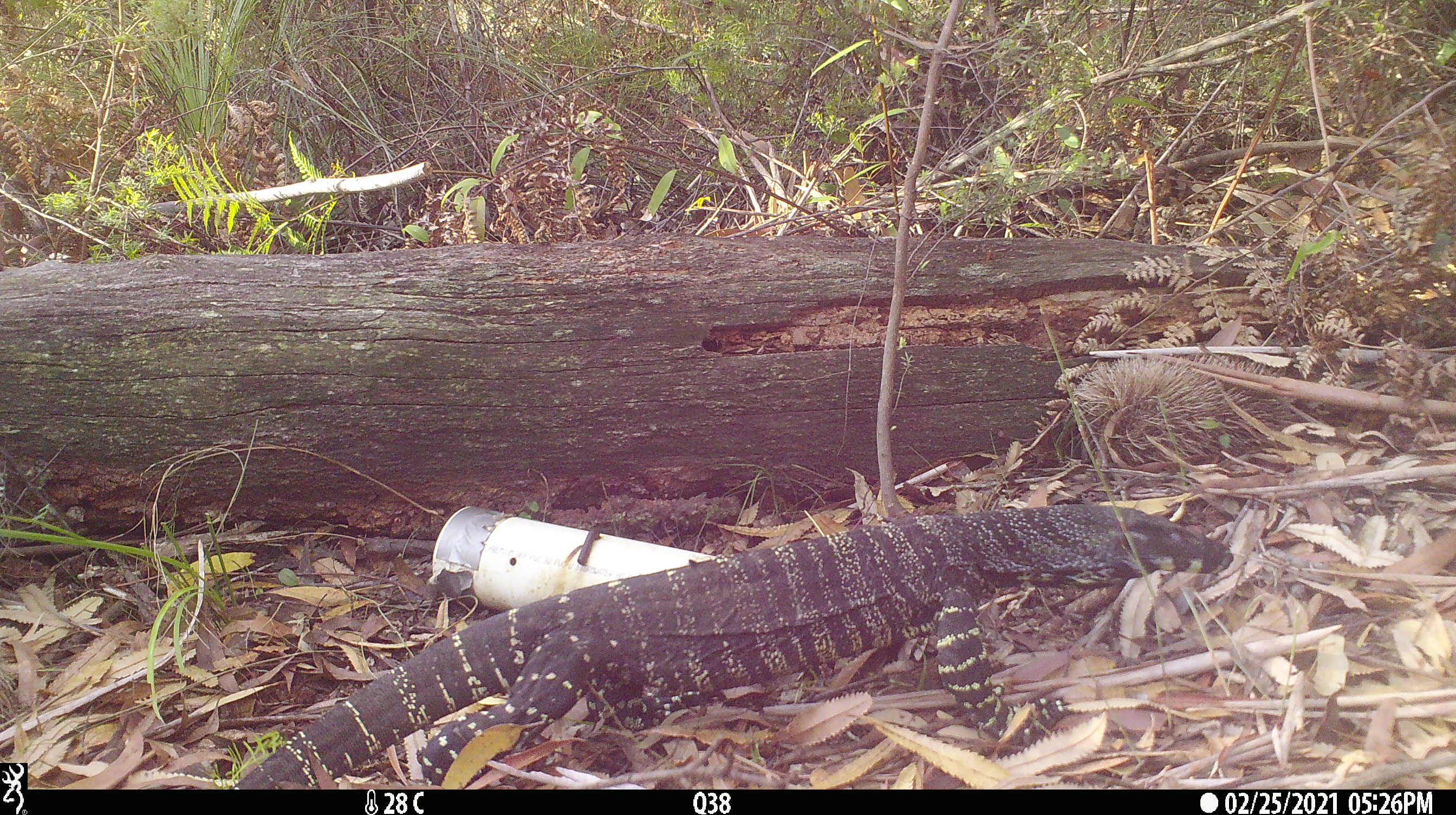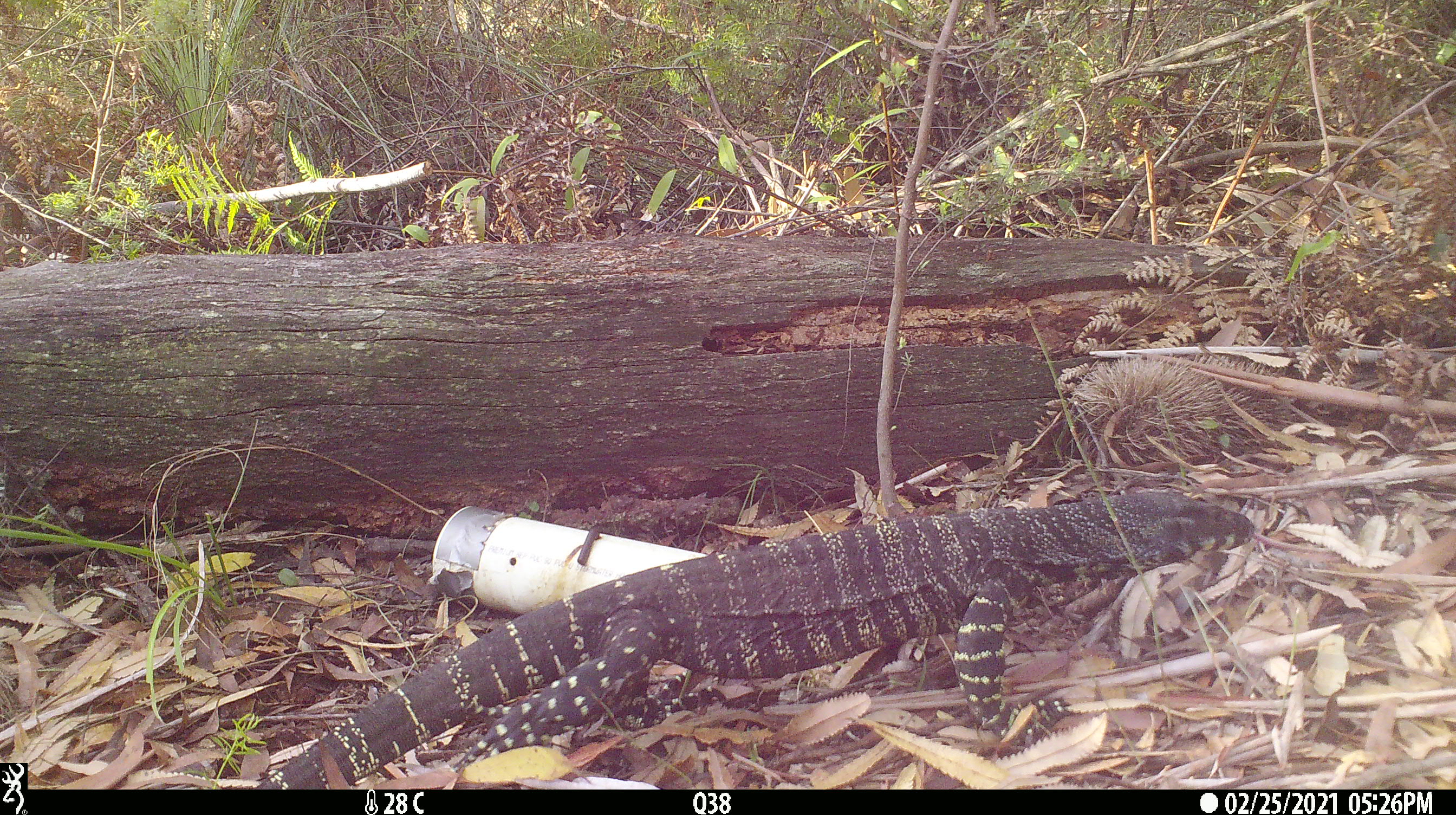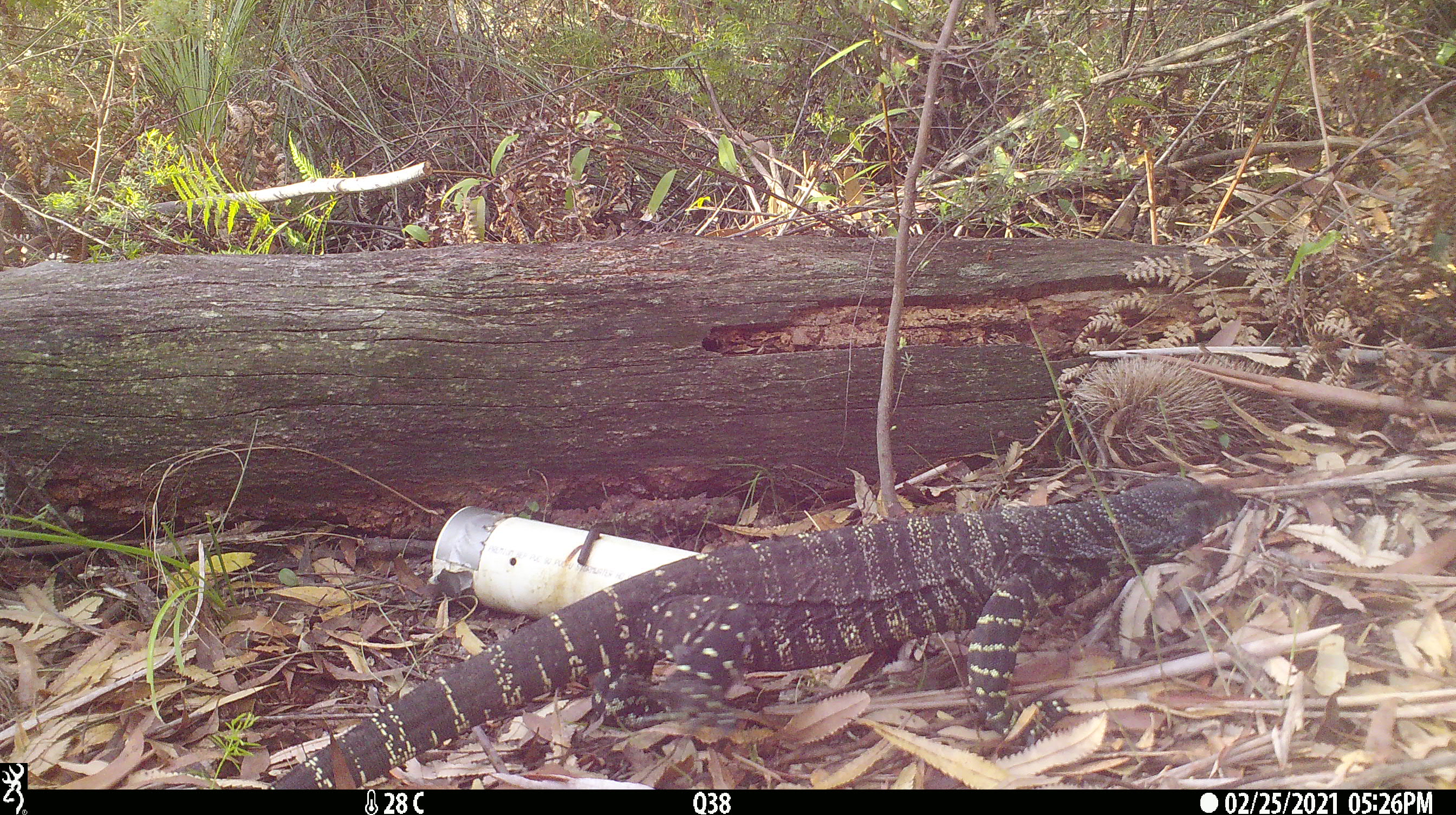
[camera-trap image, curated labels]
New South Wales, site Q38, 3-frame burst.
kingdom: Animalia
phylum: Chordata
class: Reptilia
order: Squamata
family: Varanidae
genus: Varanus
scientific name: Varanus varius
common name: lace monitor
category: goanna